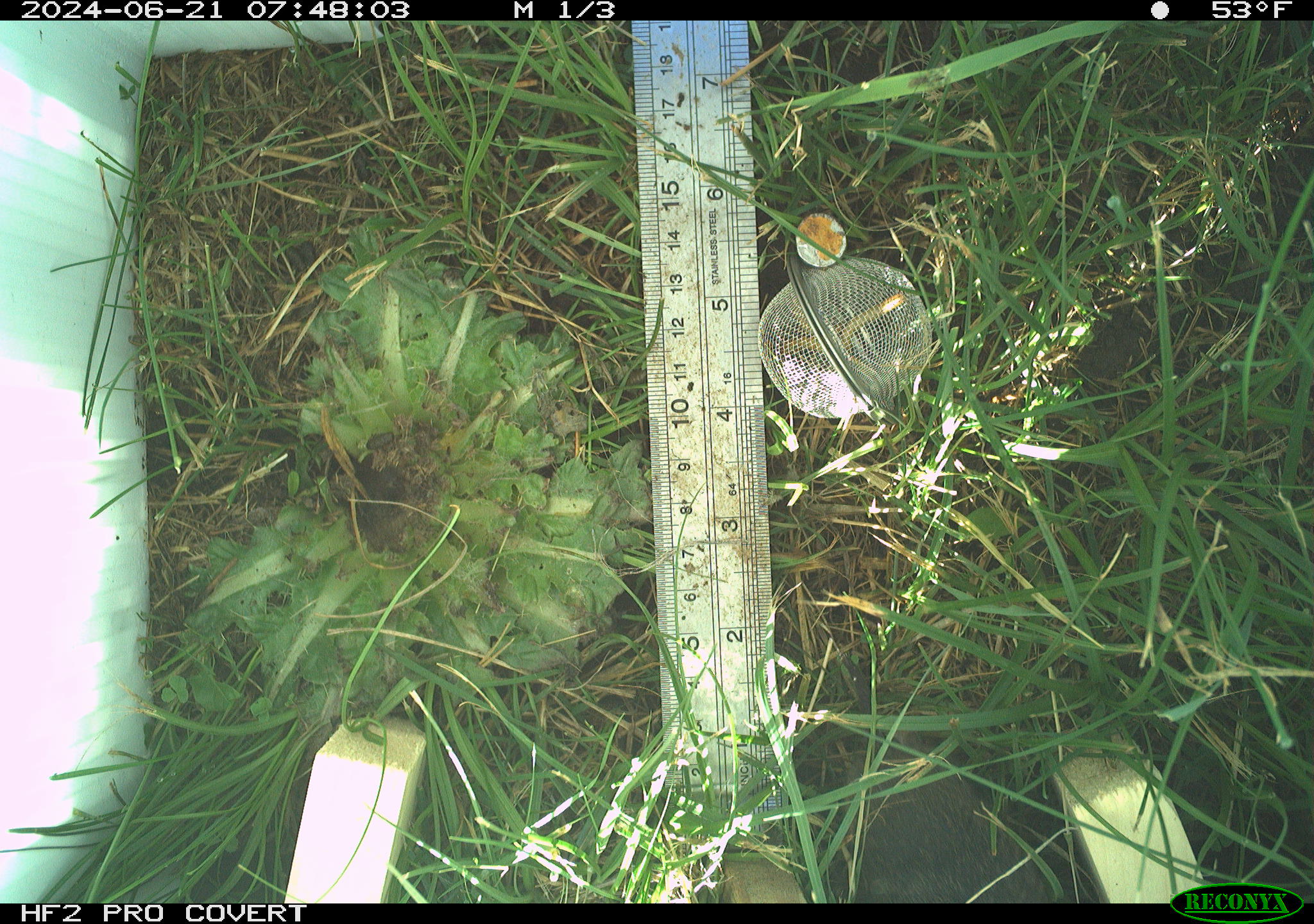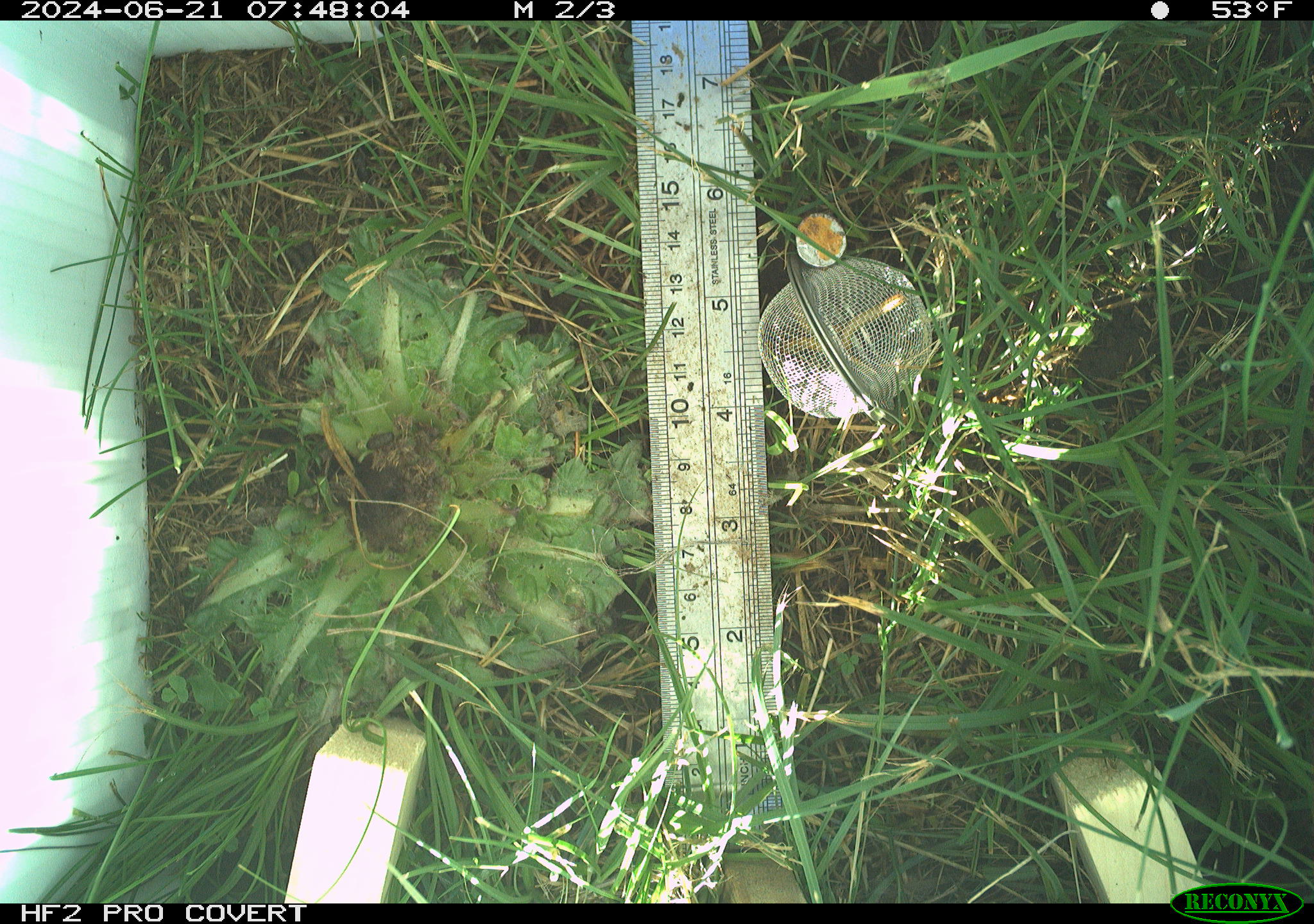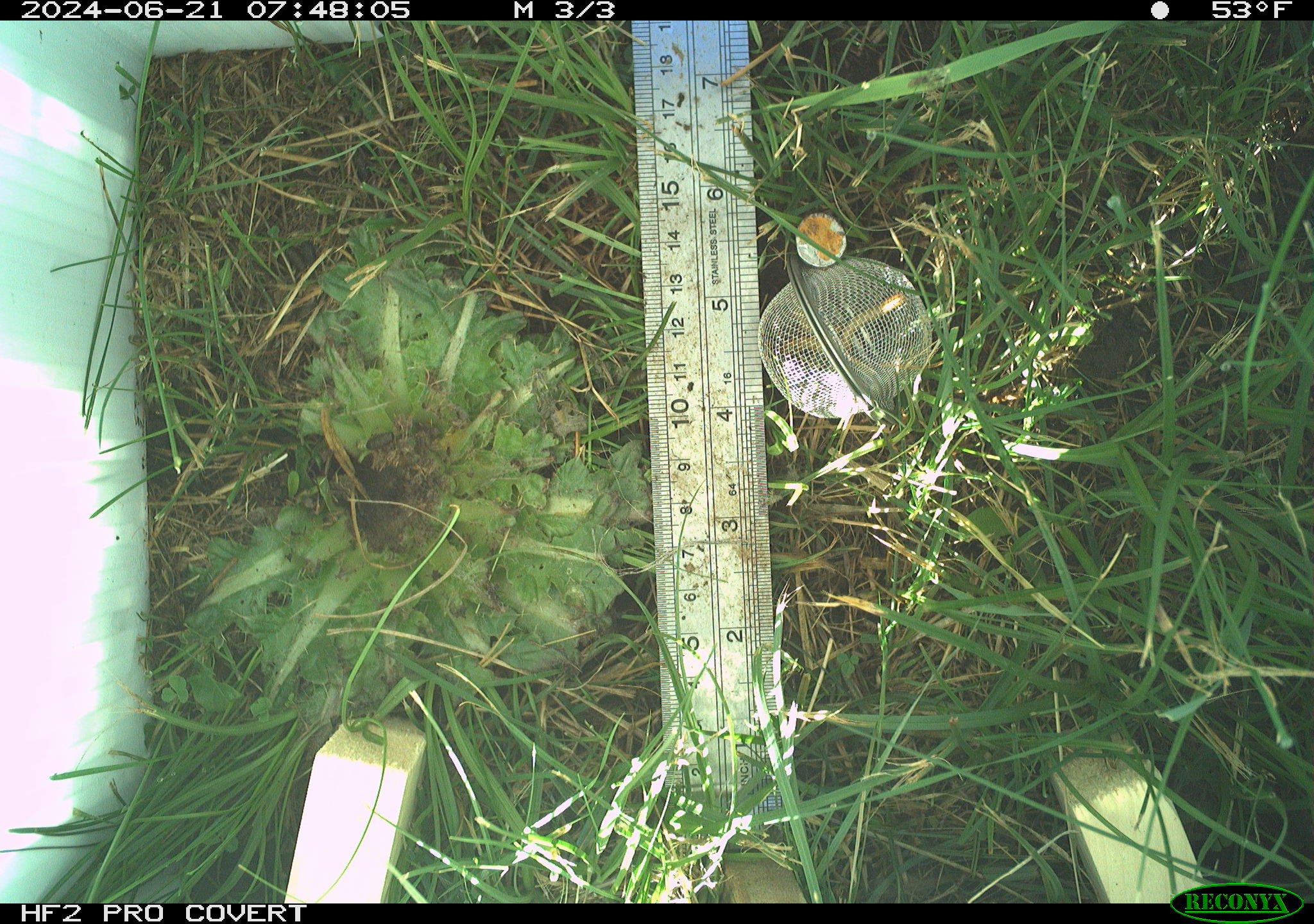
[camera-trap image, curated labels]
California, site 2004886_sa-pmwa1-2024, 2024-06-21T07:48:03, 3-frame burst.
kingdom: Animalia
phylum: Chordata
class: Mammalia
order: Rodentia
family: Cricetidae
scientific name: Arvicolinae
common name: voles, lemmings, and muskrats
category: arvicolinae subfamily